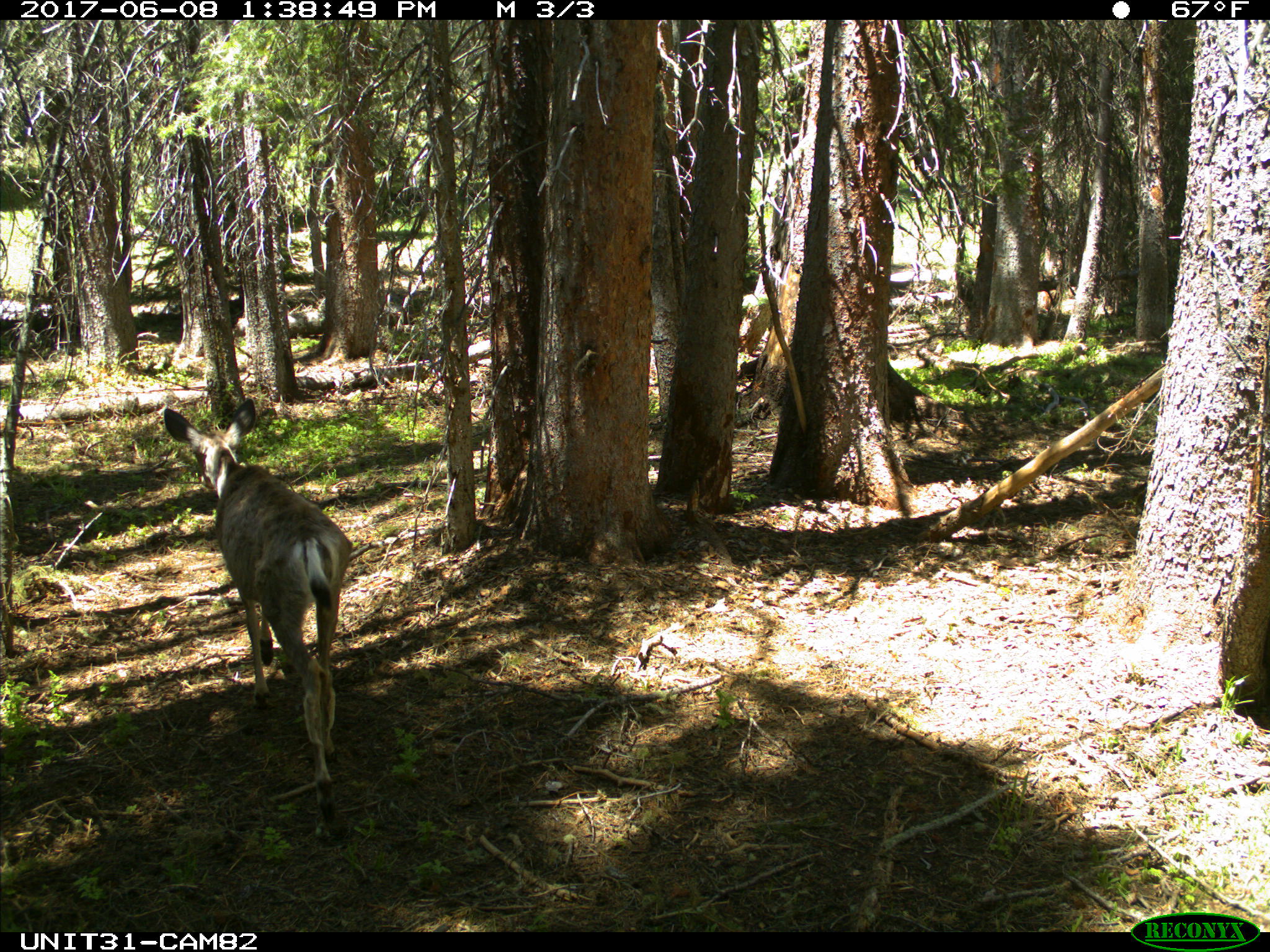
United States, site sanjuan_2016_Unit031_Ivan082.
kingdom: Animalia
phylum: Chordata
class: Mammalia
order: Artiodactyla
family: Cervidae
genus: Odocoileus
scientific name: Odocoileus hemionus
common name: mule deer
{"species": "Odocoileus hemionus (mule deer)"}